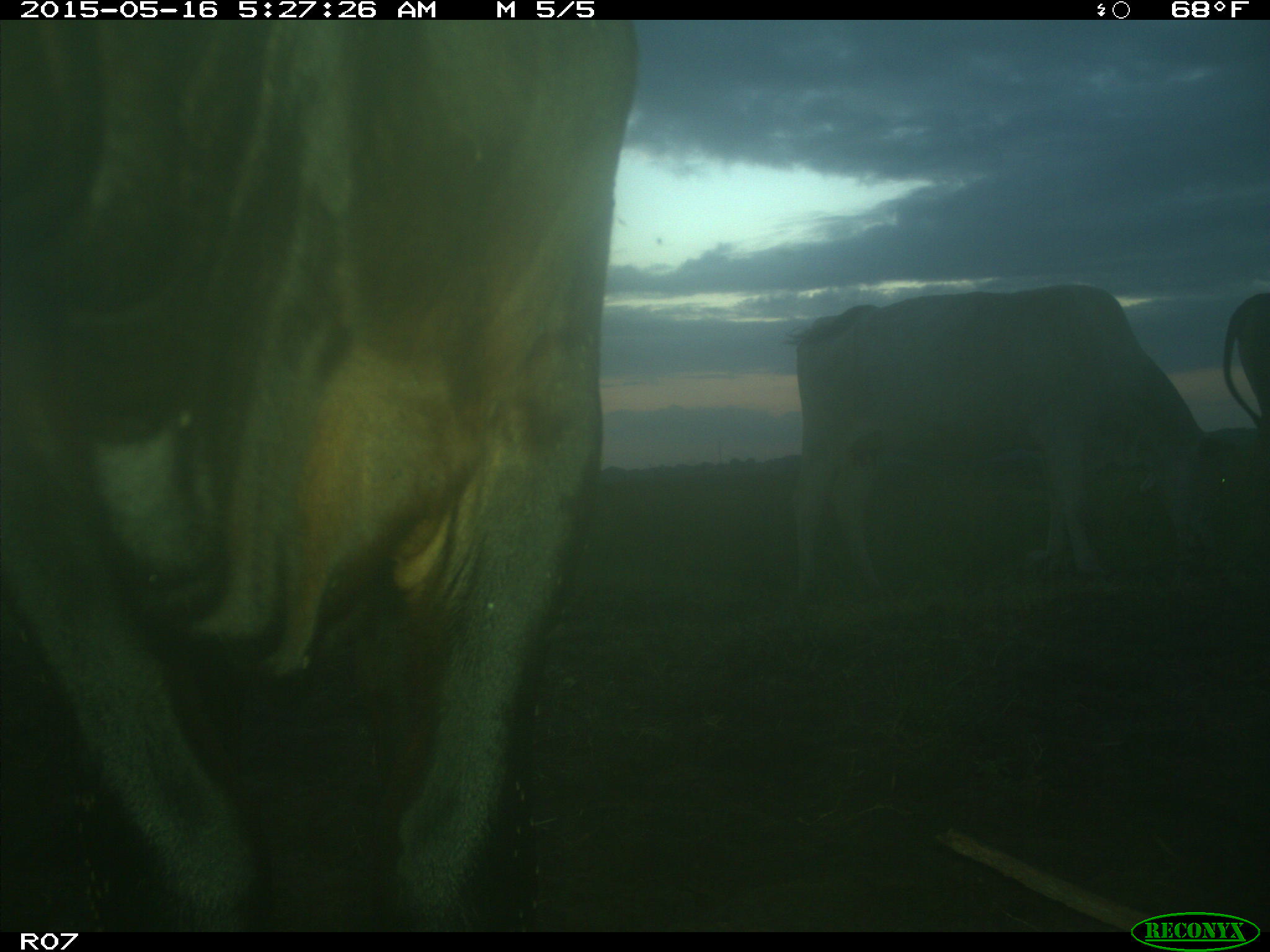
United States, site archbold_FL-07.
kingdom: Animalia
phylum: Chordata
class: Mammalia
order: Artiodactyla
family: Bovidae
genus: Bos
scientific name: Bos taurus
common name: domestic cow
Bos taurus (domestic cow).